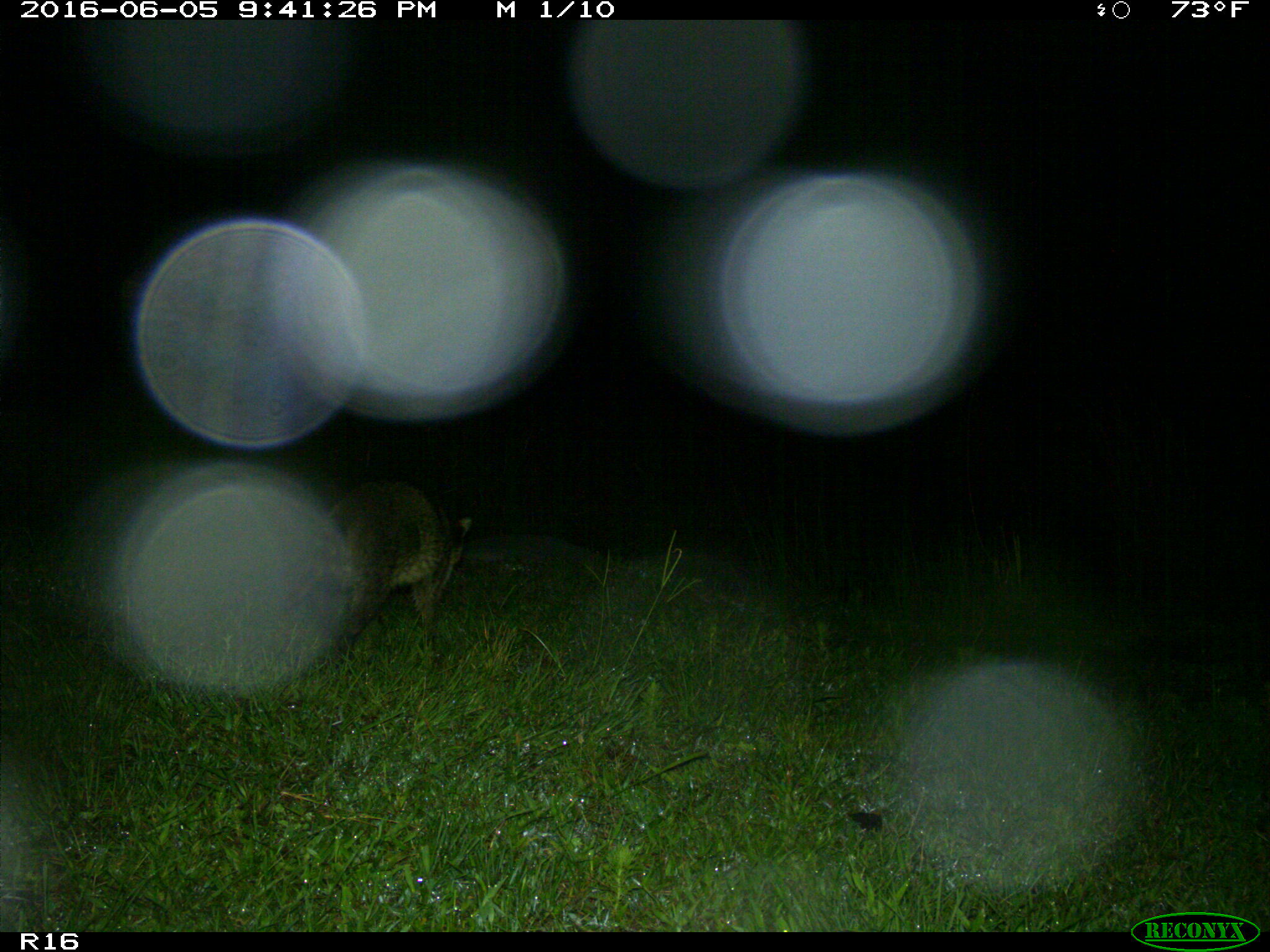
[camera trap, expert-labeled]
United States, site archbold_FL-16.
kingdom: Animalia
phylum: Chordata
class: Mammalia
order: Carnivora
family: Procyonidae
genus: Procyon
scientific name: Procyon lotor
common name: common raccoon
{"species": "Procyon lotor (common raccoon)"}